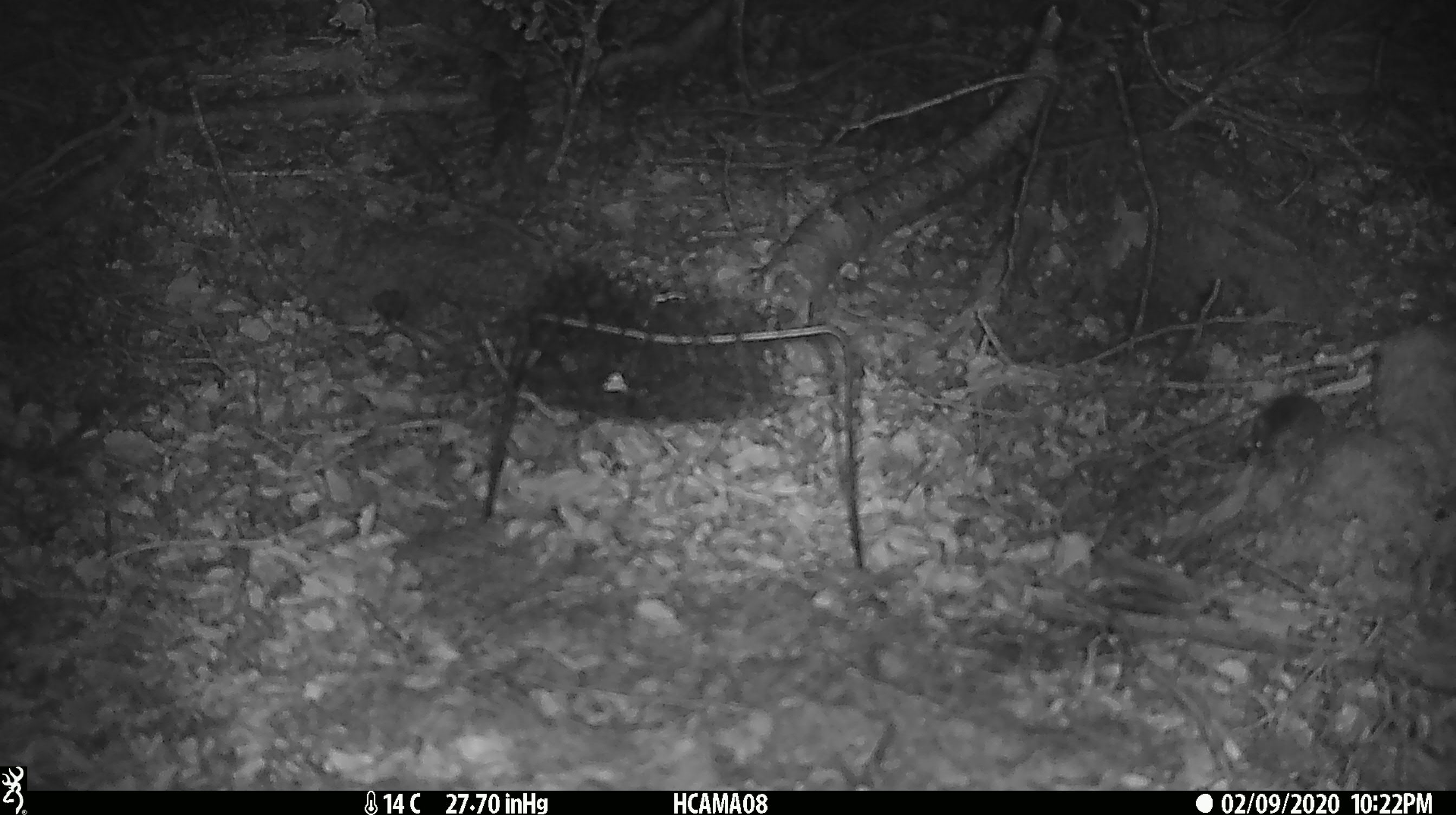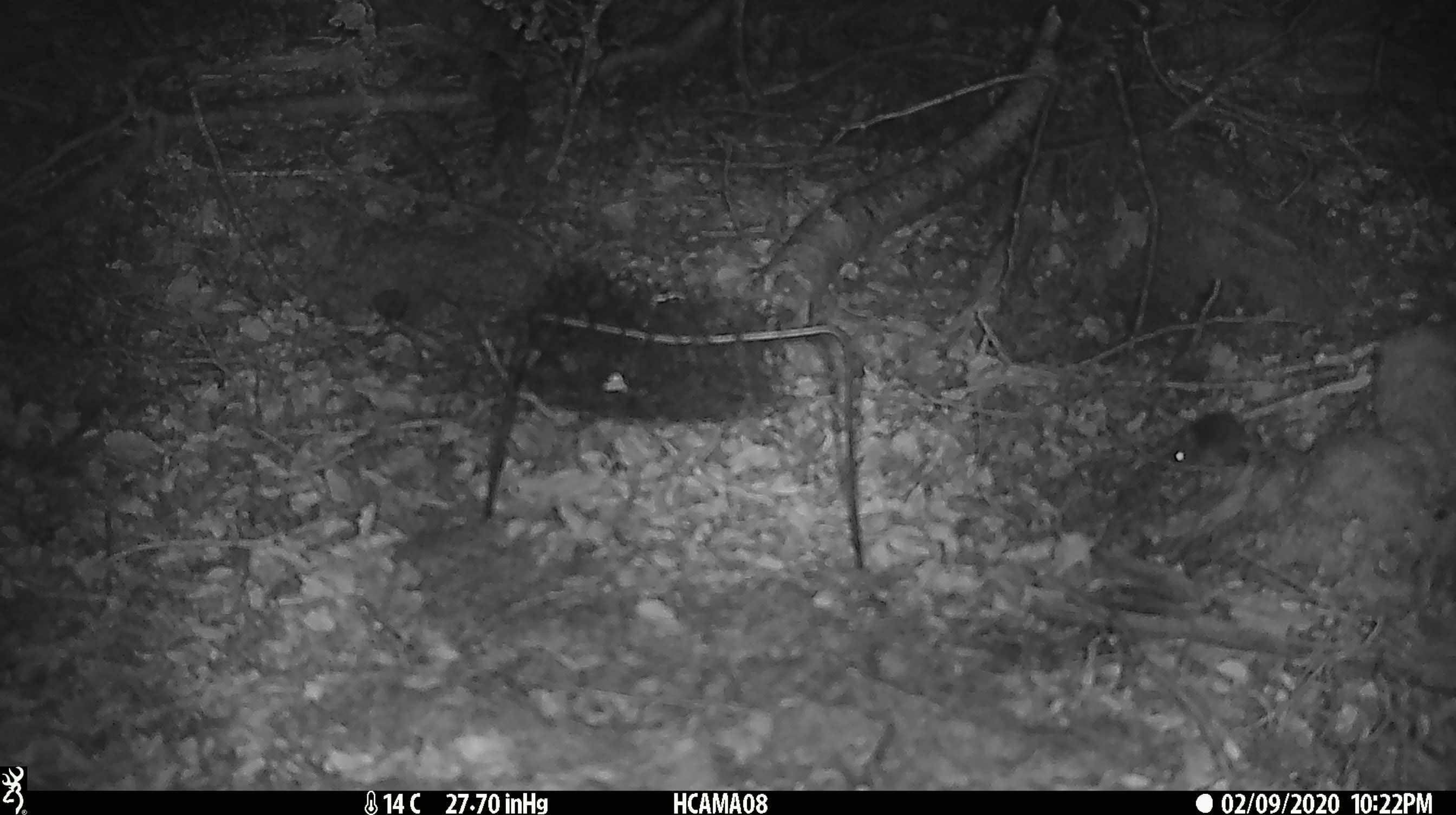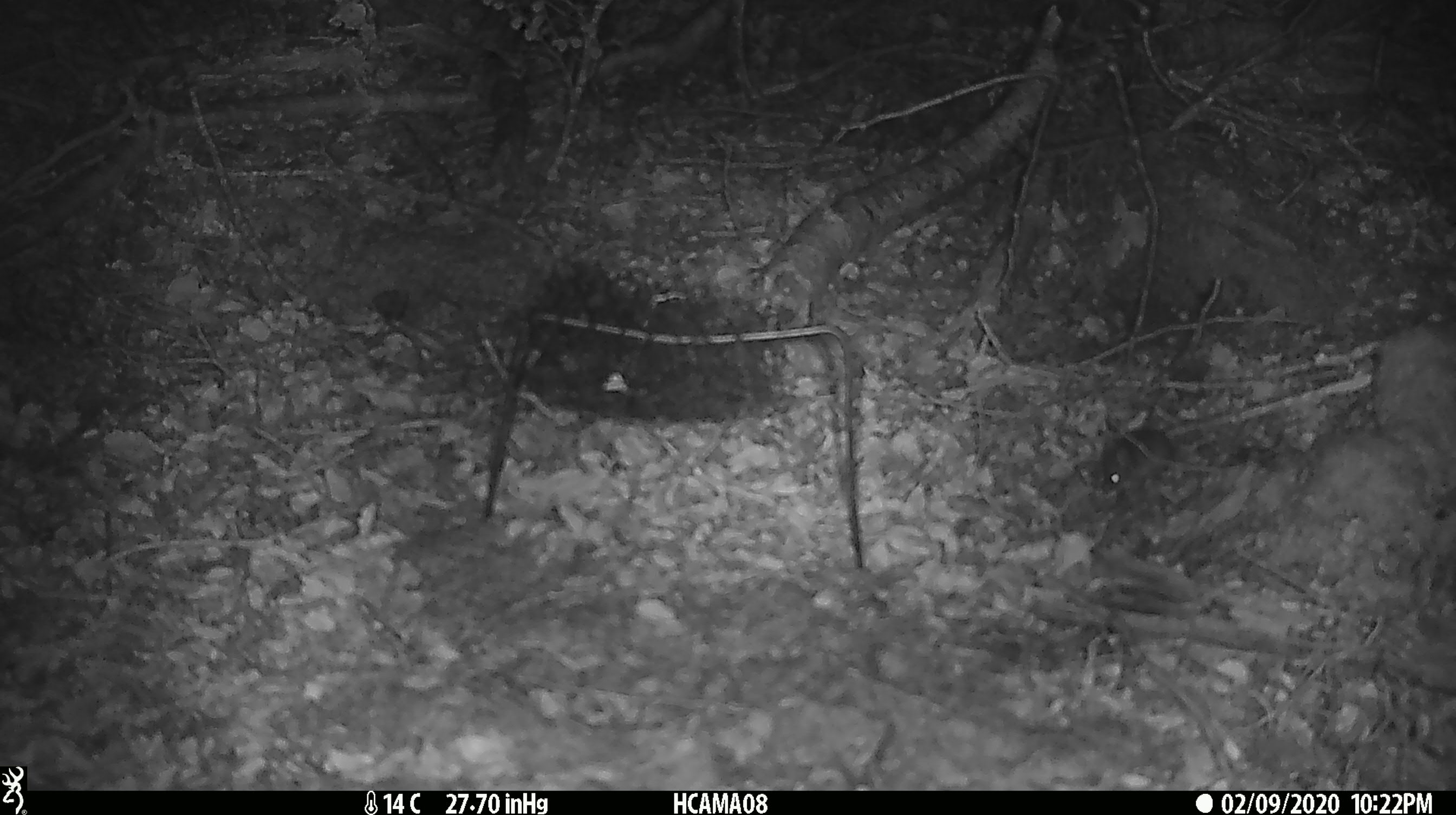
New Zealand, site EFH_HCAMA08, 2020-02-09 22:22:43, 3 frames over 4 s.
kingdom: Animalia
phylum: Chordata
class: Mammalia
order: Rodentia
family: Muridae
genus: Mus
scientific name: Mus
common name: mouse